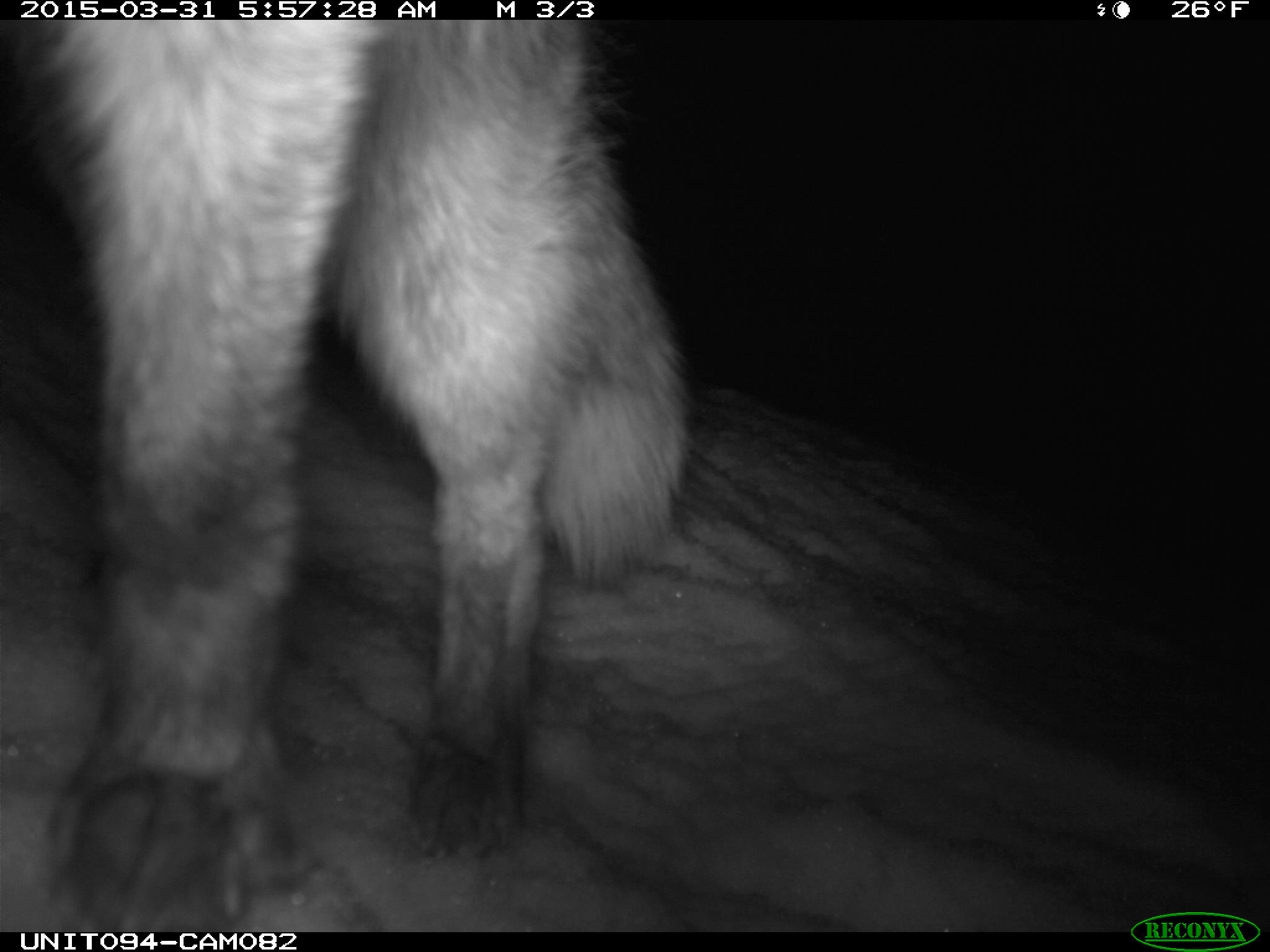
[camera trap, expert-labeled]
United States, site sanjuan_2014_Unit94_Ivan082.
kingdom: Animalia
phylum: Chordata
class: Mammalia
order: Carnivora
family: Canidae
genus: Vulpes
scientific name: Vulpes vulpes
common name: red fox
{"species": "Vulpes vulpes (red fox)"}